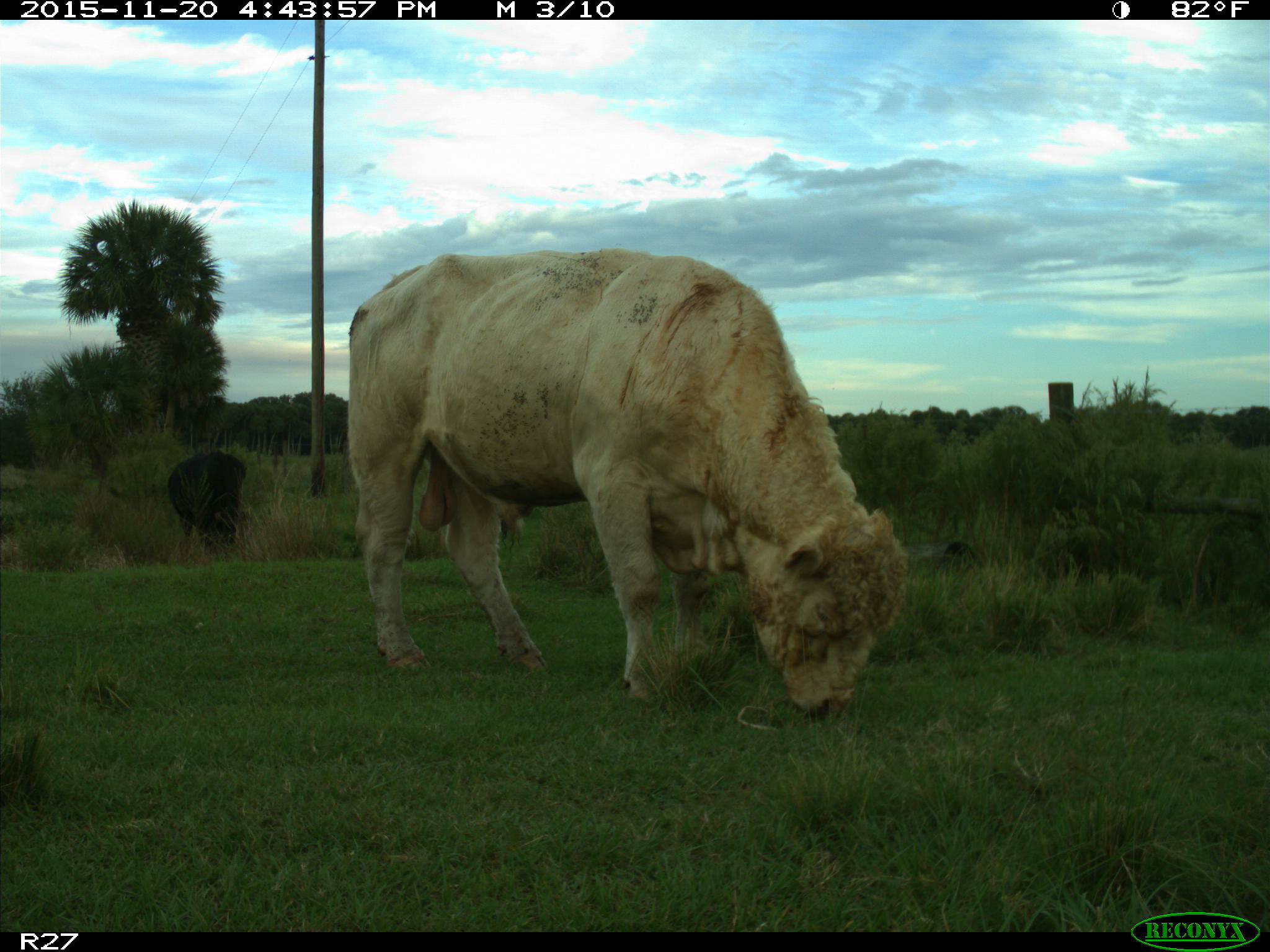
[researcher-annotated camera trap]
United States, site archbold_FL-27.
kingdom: Animalia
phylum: Chordata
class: Mammalia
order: Artiodactyla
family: Bovidae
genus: Bos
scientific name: Bos taurus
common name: domestic cow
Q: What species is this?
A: Bos taurus (domestic cow).